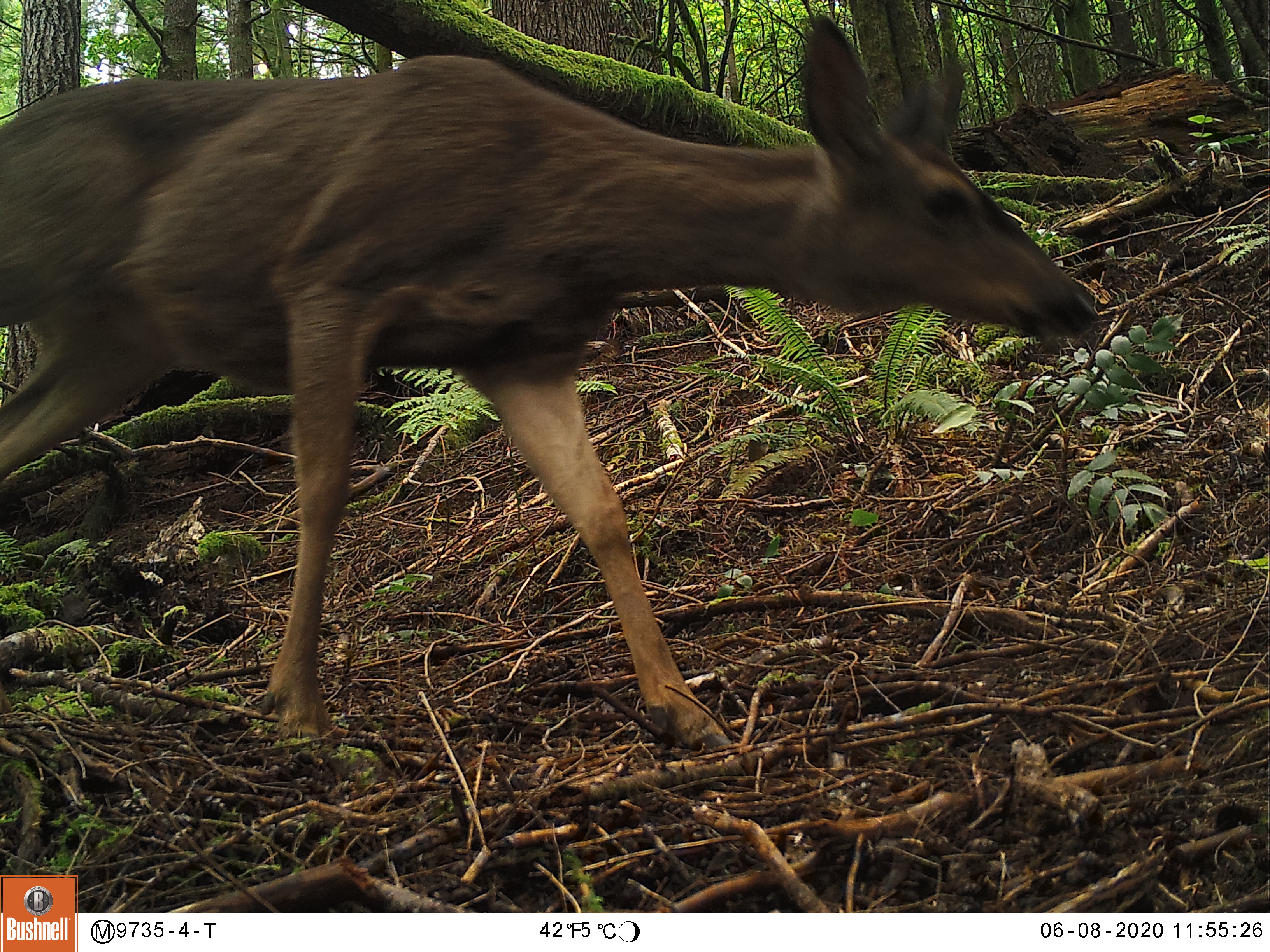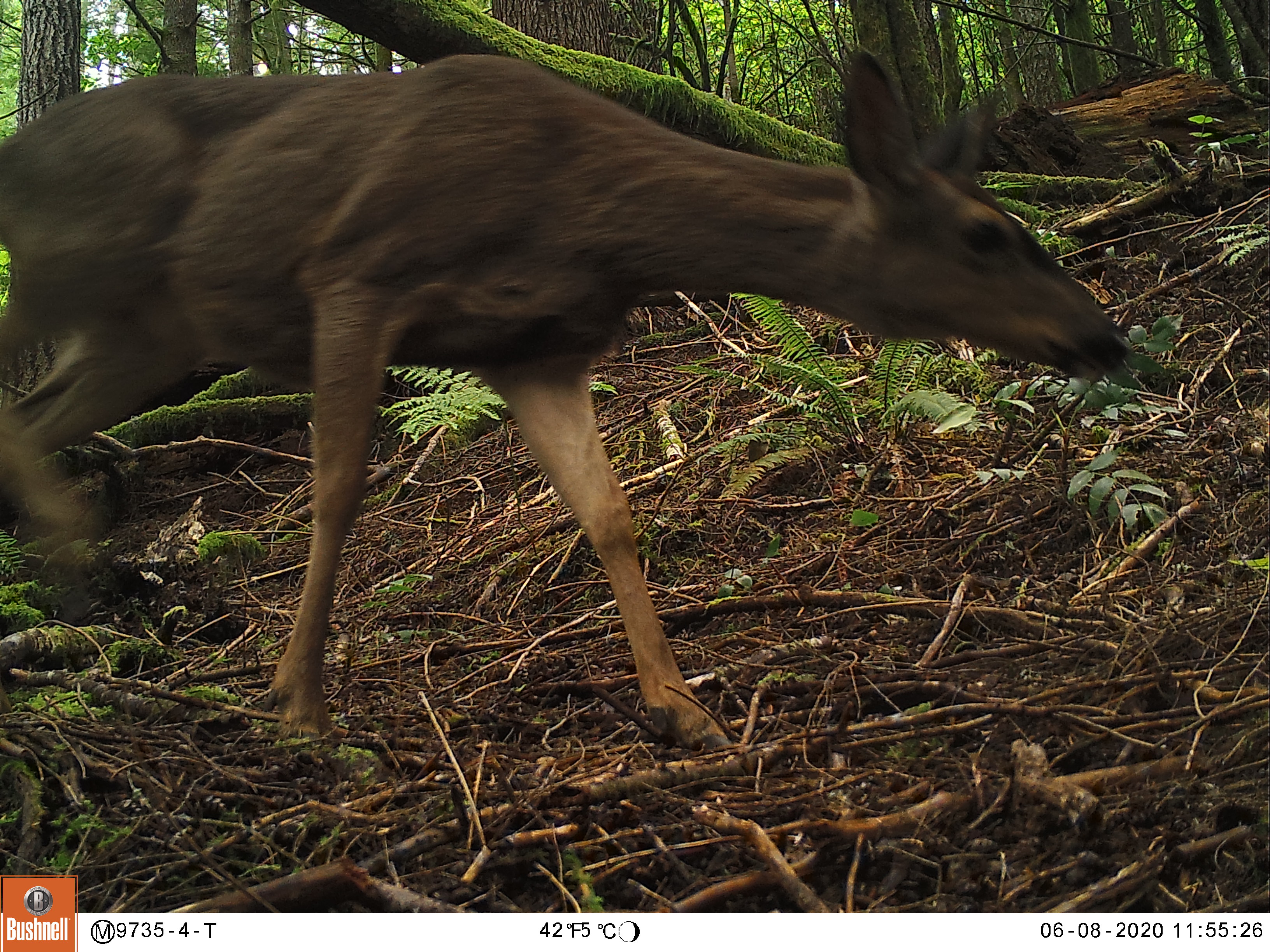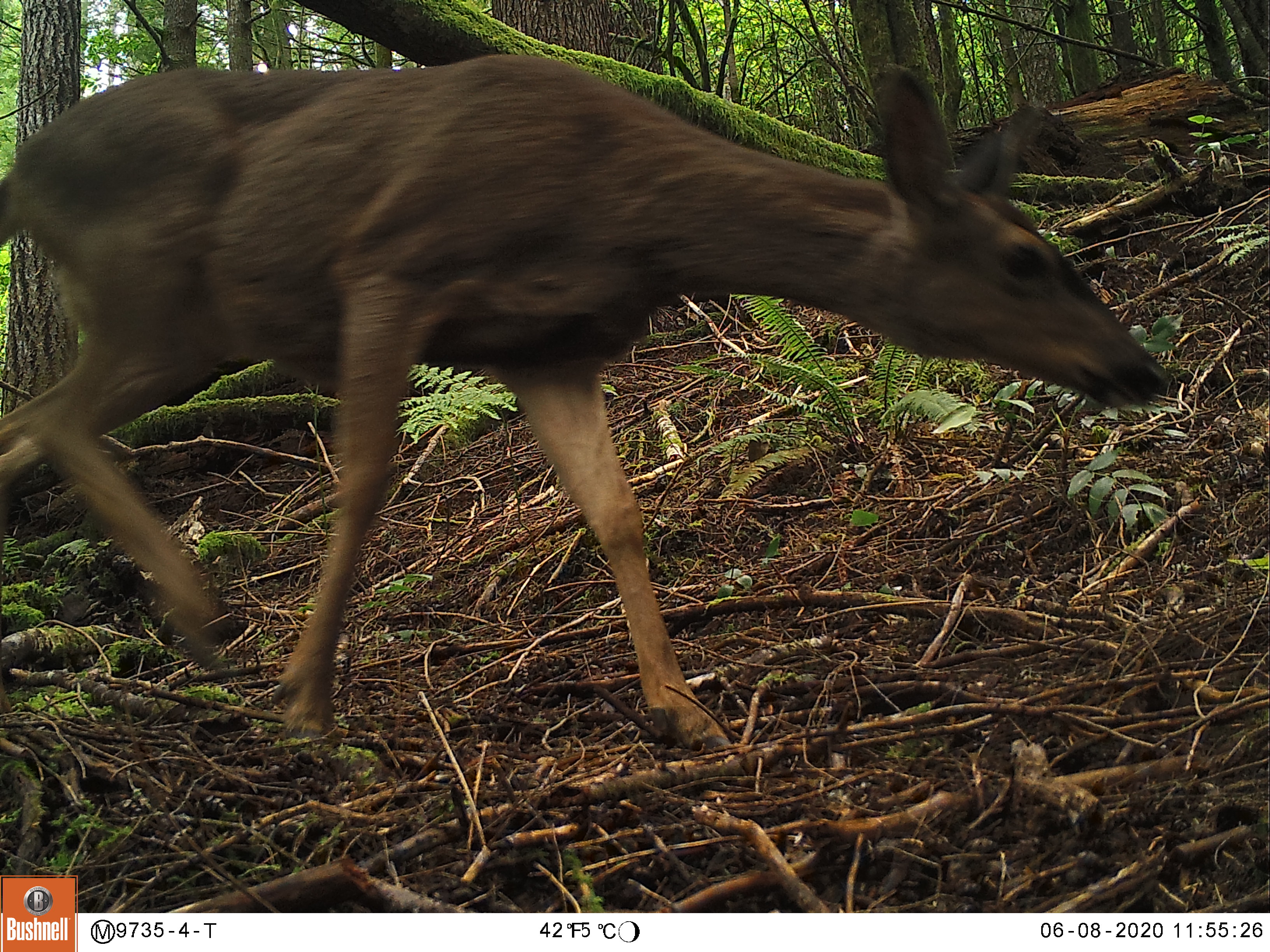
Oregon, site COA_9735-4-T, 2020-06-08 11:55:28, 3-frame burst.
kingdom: Animalia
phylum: Chordata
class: Mammalia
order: Artiodactyla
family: Cervidae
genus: Odocoileus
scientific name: Odocoileus hemionus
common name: black-tailed deer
Black-tailed deer (Odocoileus hemionus).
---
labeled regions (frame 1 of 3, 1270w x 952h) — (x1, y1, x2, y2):
black-tailed deer: (7, 0, 1112, 767)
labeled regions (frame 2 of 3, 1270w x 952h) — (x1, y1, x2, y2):
black-tailed deer: (3, 40, 1138, 772)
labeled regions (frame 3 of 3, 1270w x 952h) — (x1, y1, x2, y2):
black-tailed deer: (5, 34, 1182, 765)